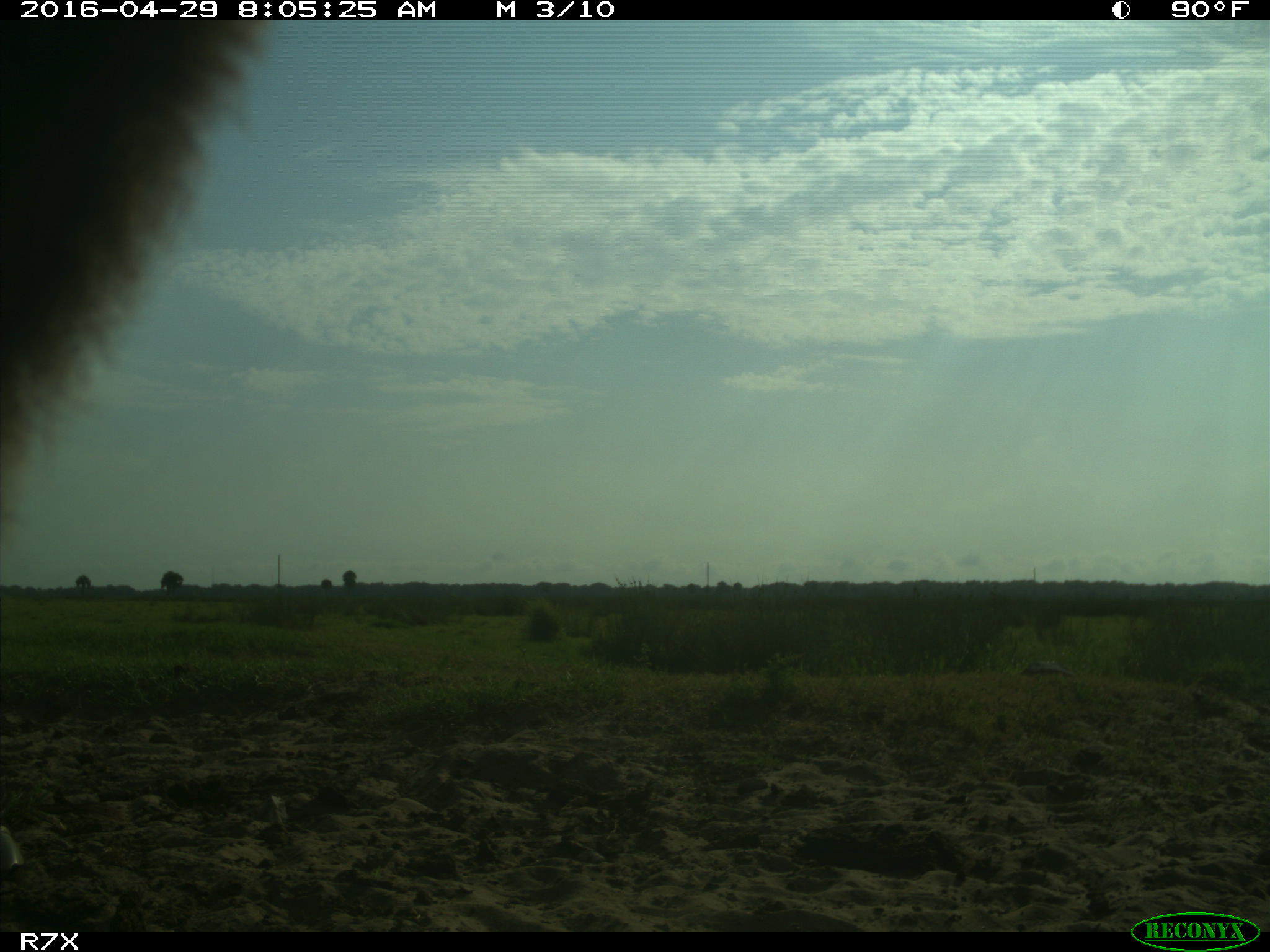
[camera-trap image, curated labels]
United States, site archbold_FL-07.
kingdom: Animalia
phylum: Chordata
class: Mammalia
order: Artiodactyla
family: Bovidae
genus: Bos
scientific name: Bos taurus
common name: domestic cow